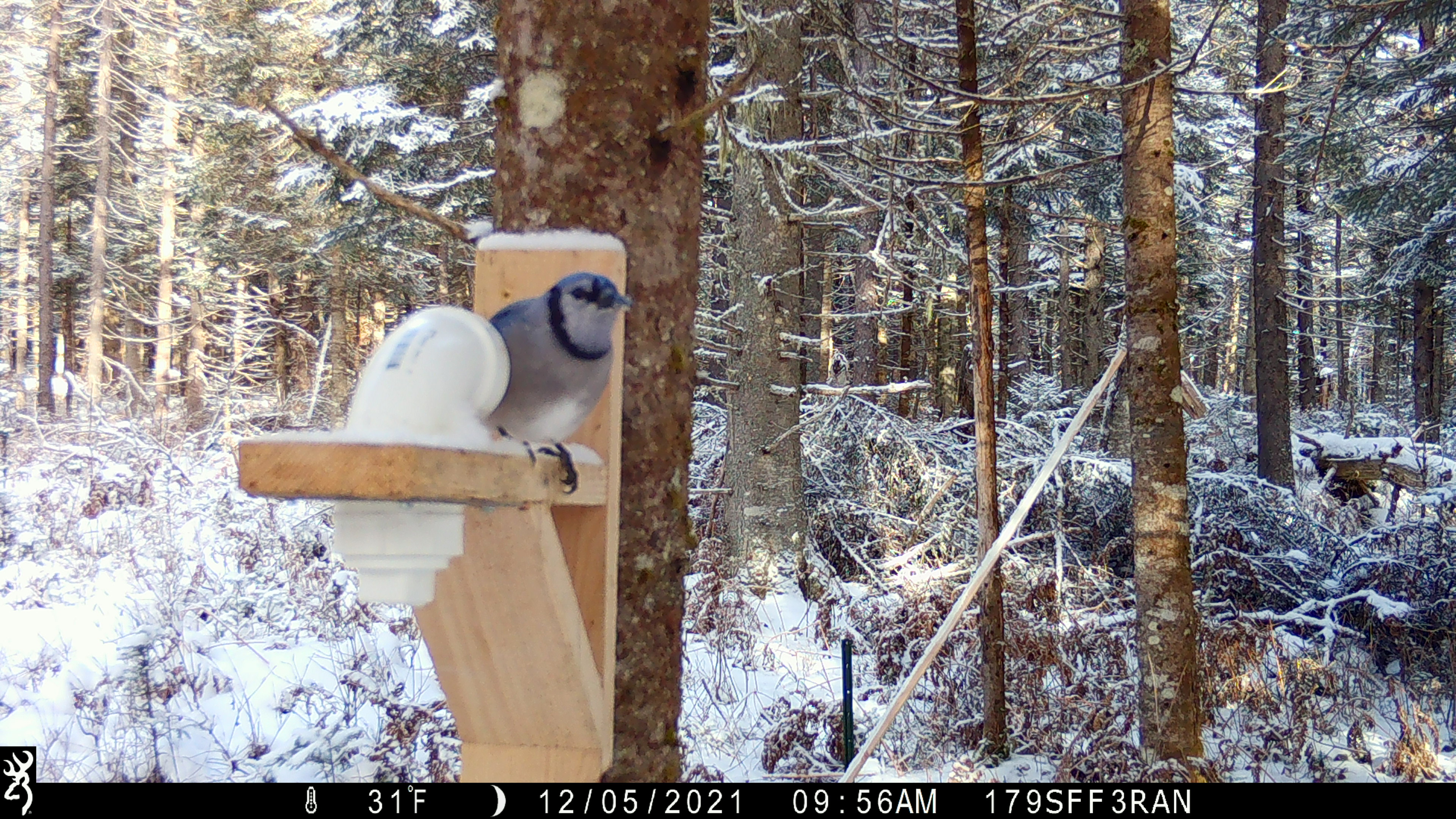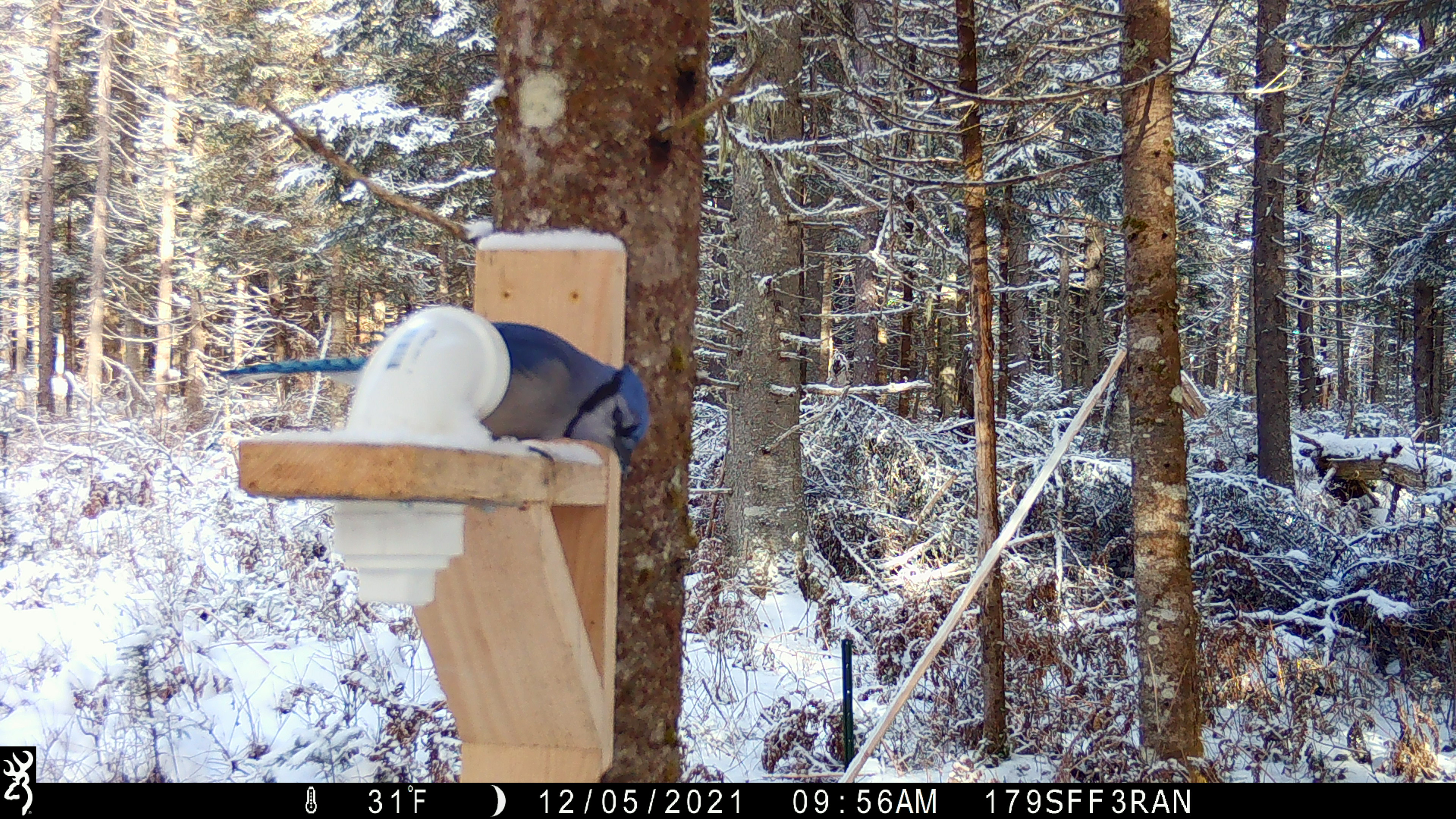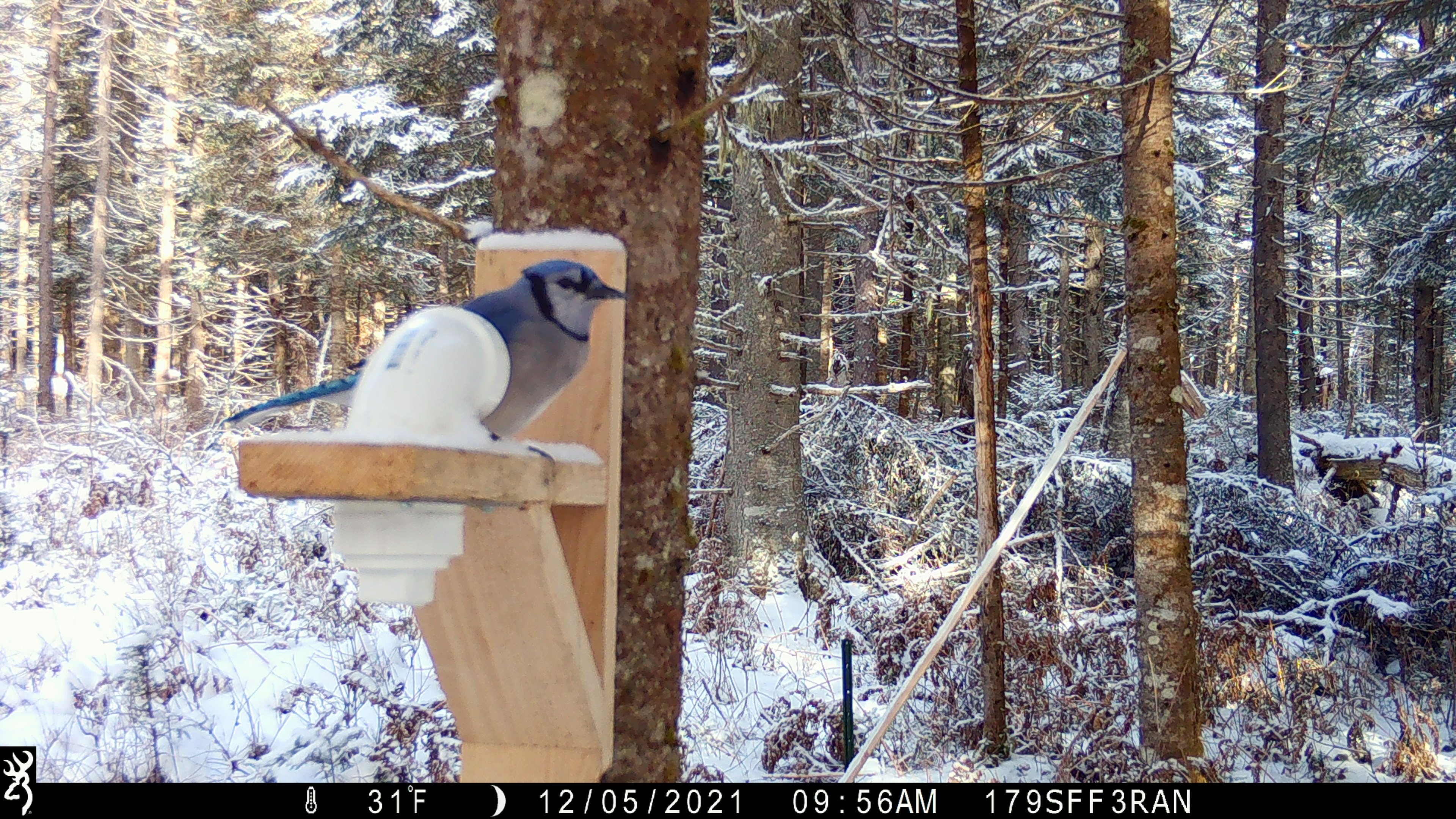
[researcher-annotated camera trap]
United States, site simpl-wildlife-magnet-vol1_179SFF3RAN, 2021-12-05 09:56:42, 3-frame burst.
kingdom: Animalia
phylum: Chordata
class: Aves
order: Passeriformes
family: Corvidae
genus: Cyanocitta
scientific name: Cyanocitta cristata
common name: blue jay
Blue jay (Cyanocitta cristata).